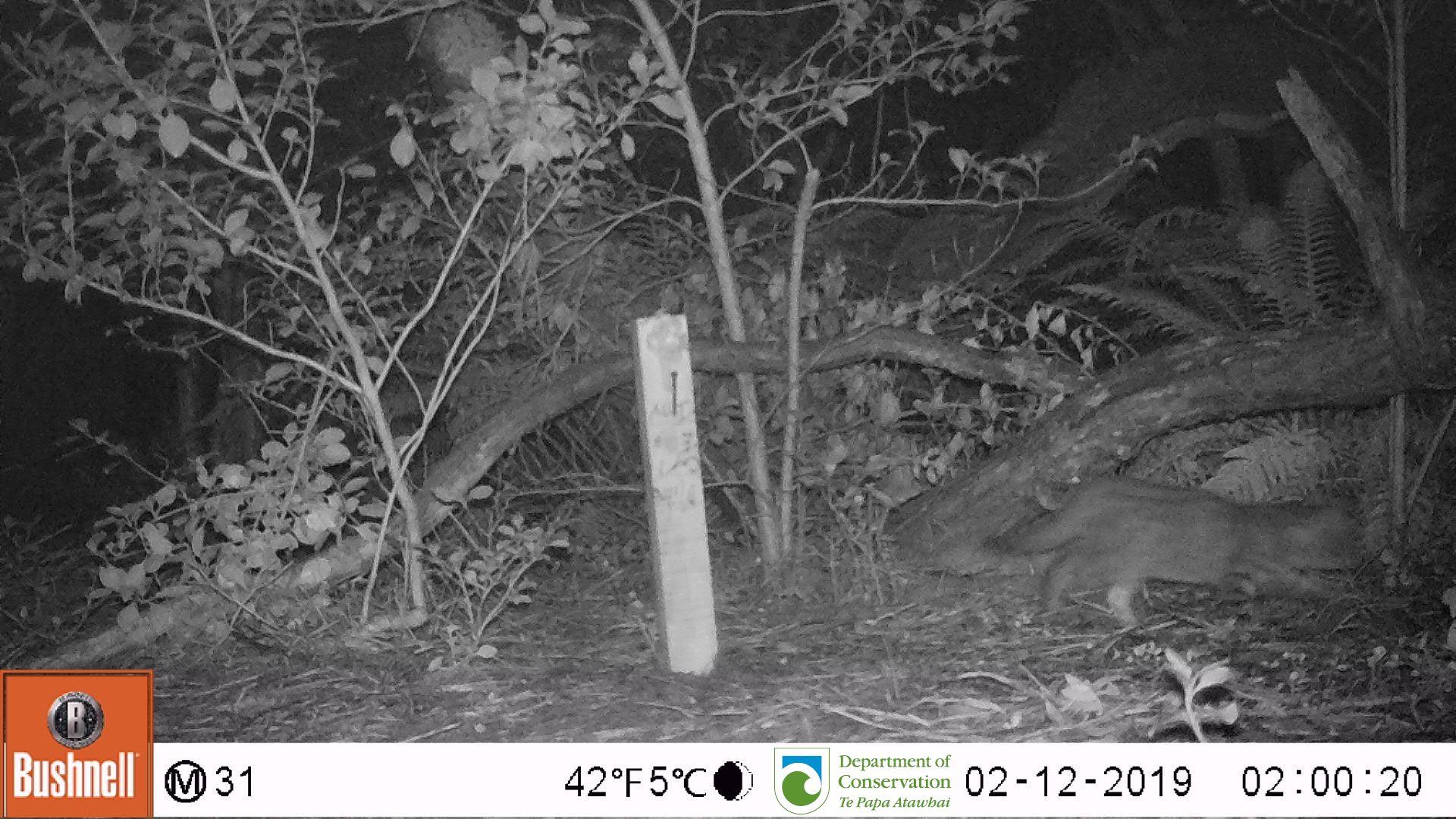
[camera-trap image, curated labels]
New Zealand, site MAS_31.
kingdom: Animalia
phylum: Chordata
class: Mammalia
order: Carnivora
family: Felidae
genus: Felis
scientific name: Felis catus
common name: domestic cat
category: cat